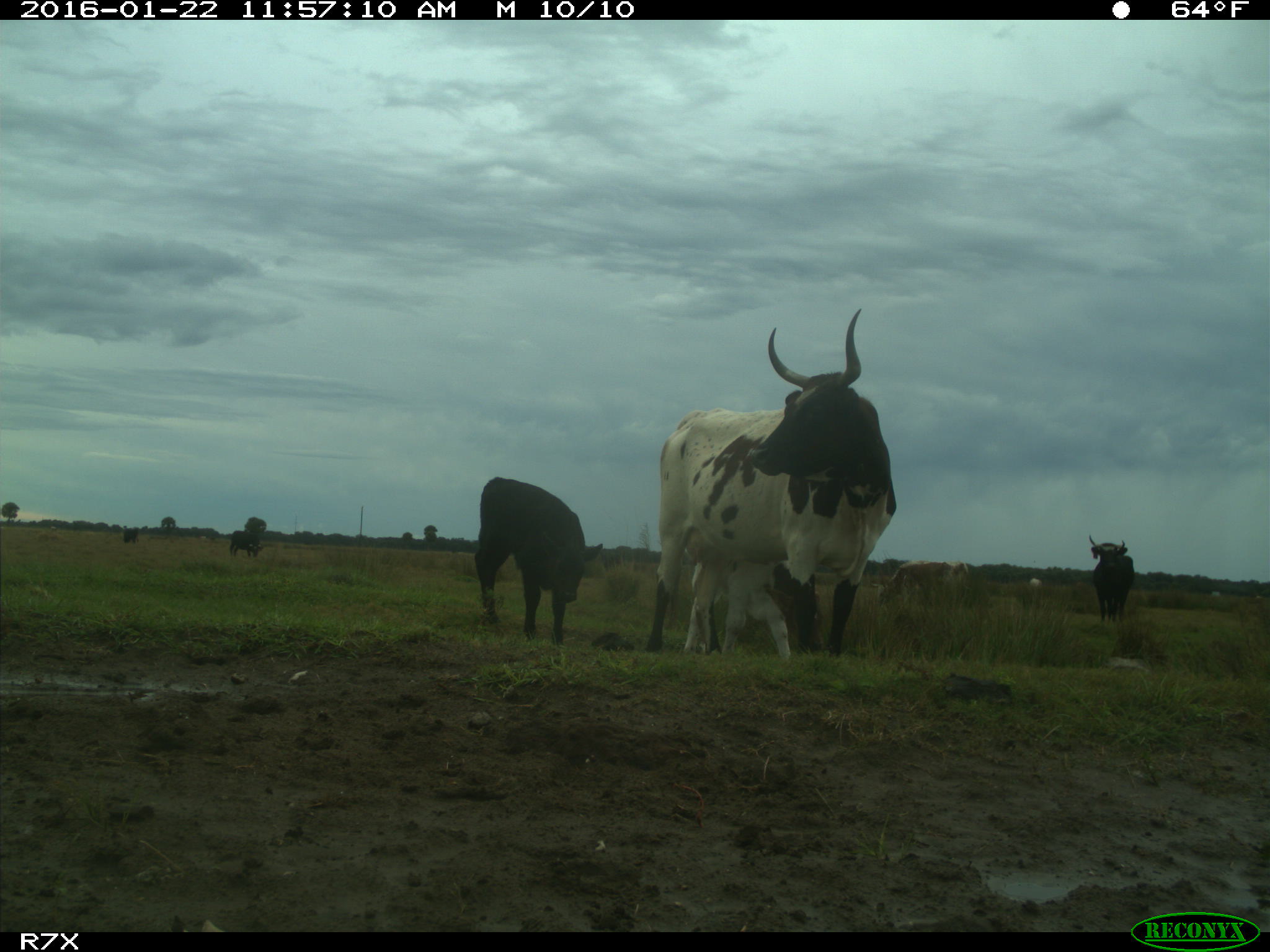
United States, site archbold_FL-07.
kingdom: Animalia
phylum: Chordata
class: Mammalia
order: Artiodactyla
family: Bovidae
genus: Bos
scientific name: Bos taurus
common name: domestic cow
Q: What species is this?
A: Bos taurus (domestic cow).